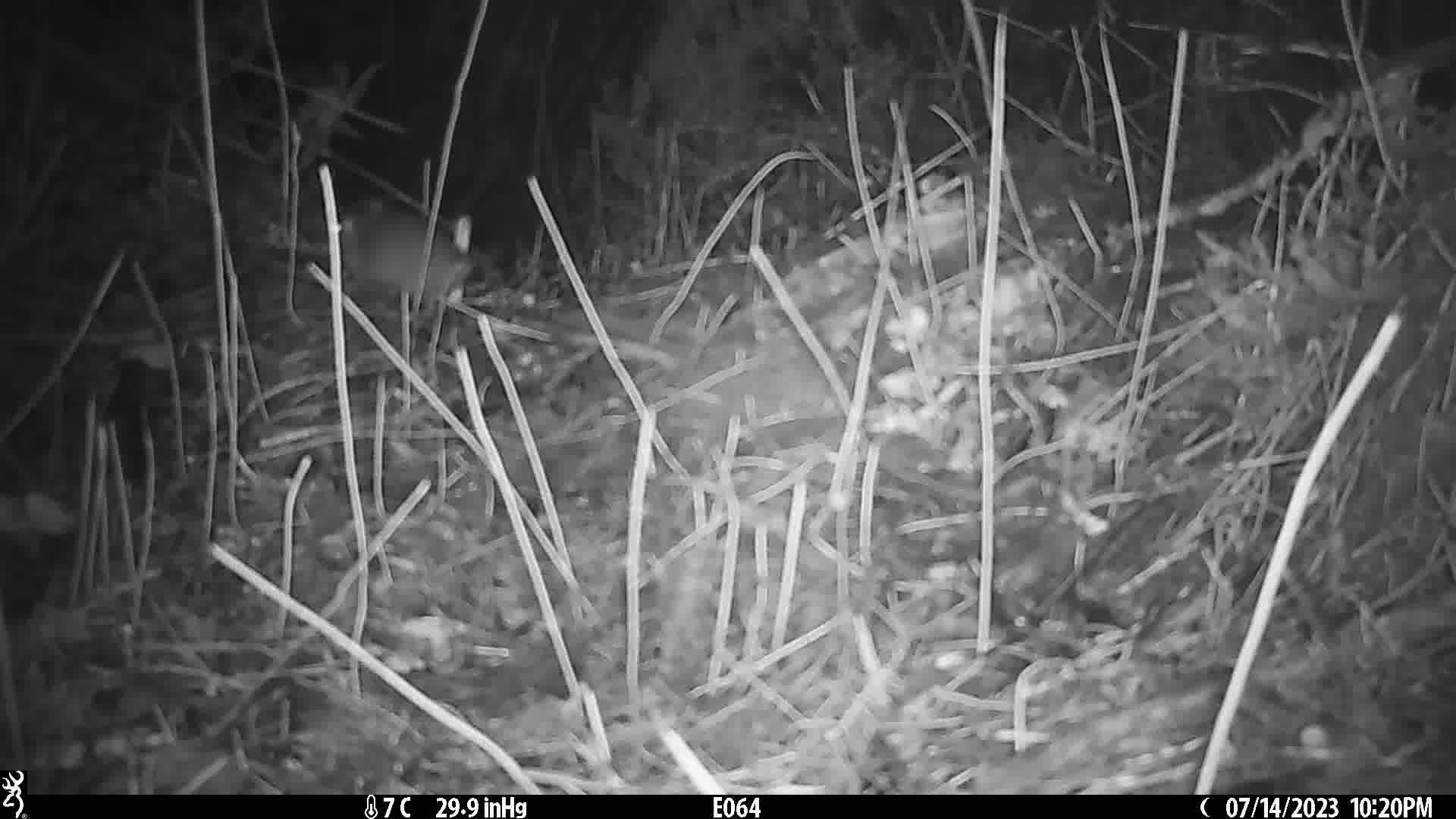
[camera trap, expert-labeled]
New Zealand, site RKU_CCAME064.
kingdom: Animalia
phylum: Chordata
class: Mammalia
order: Rodentia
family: Muridae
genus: Rattus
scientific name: Rattus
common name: rat